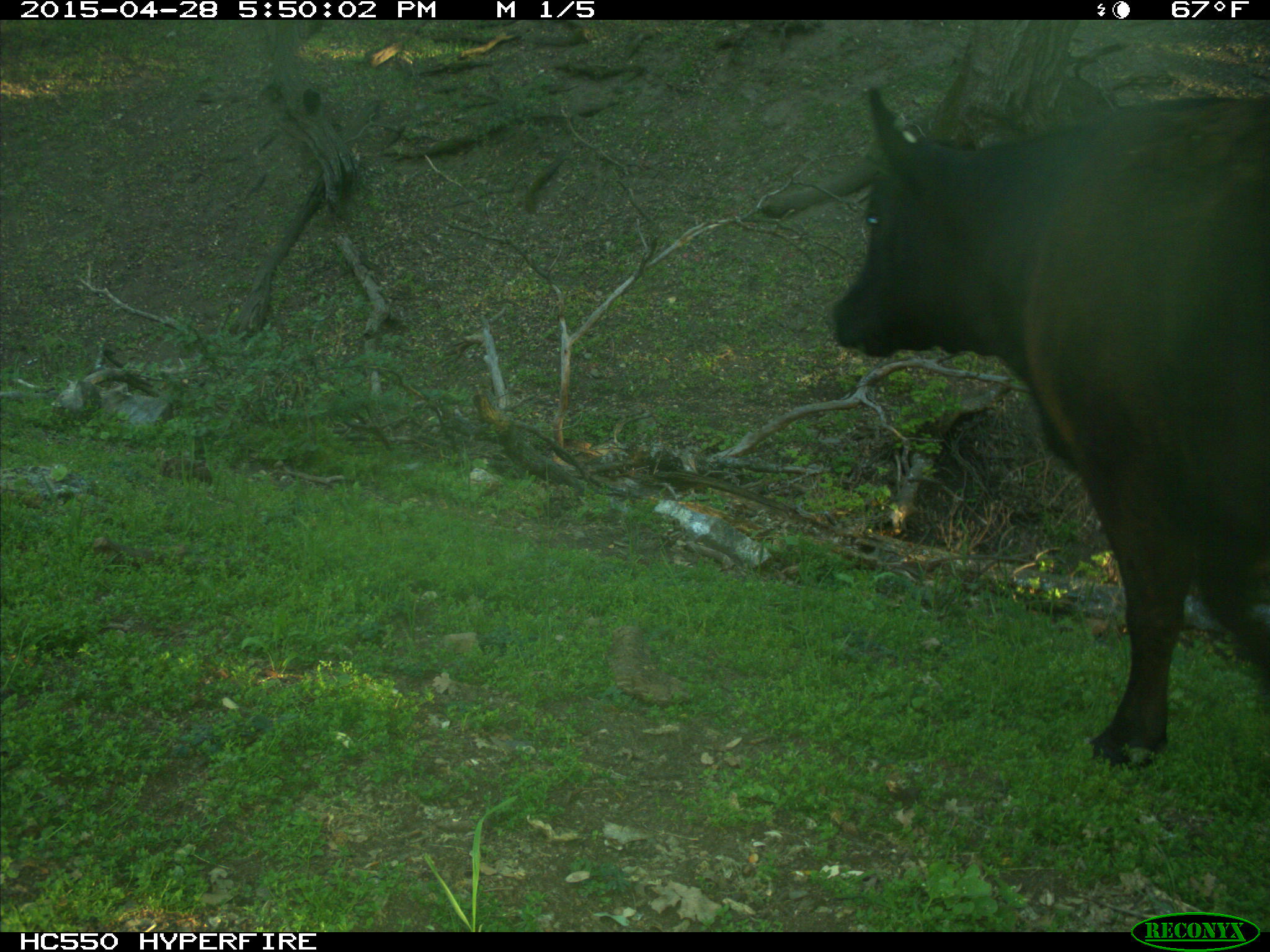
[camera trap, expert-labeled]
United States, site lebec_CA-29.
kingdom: Animalia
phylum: Chordata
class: Mammalia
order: Artiodactyla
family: Bovidae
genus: Bos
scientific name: Bos taurus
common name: domestic cow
Bos taurus (domestic cow).